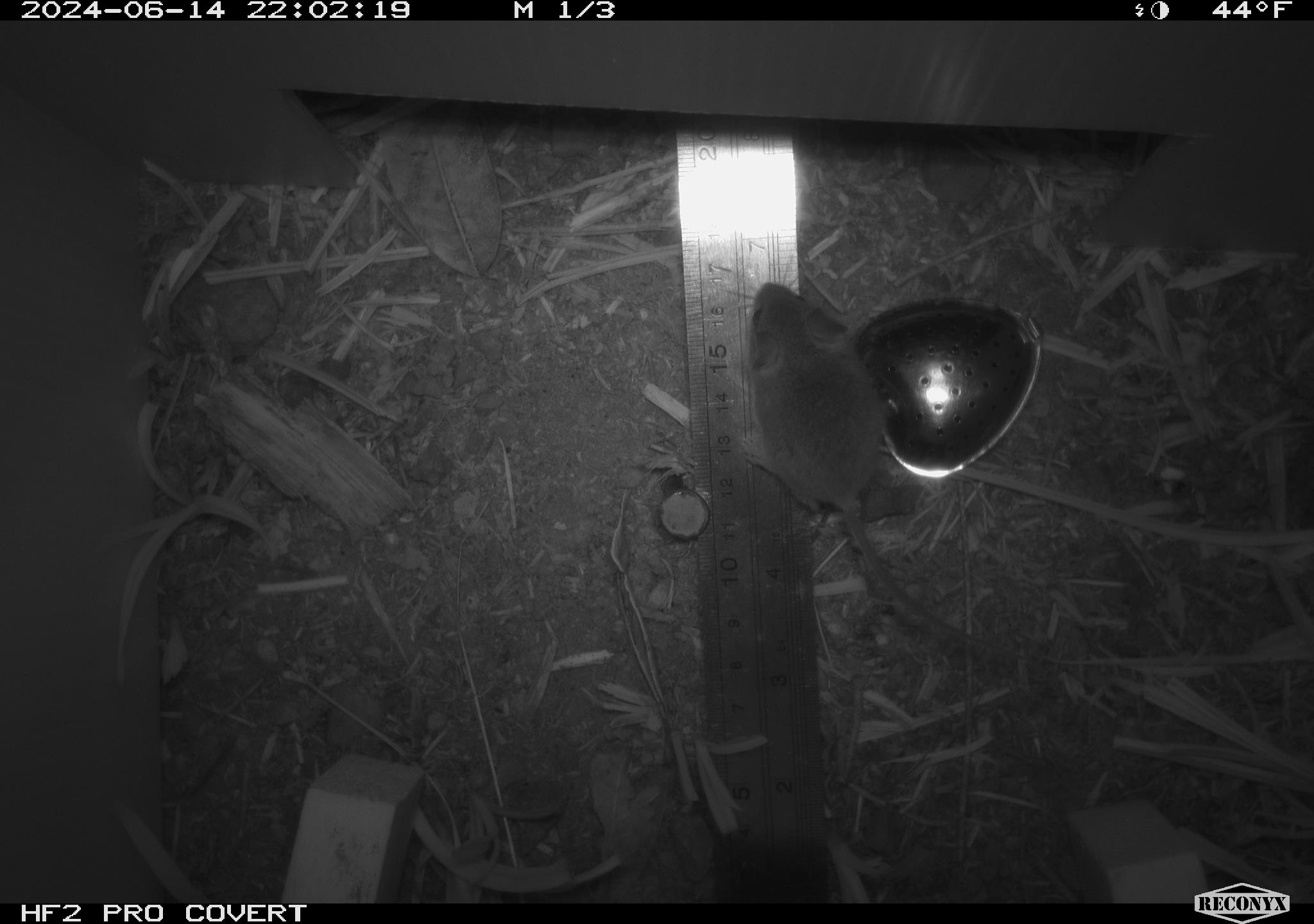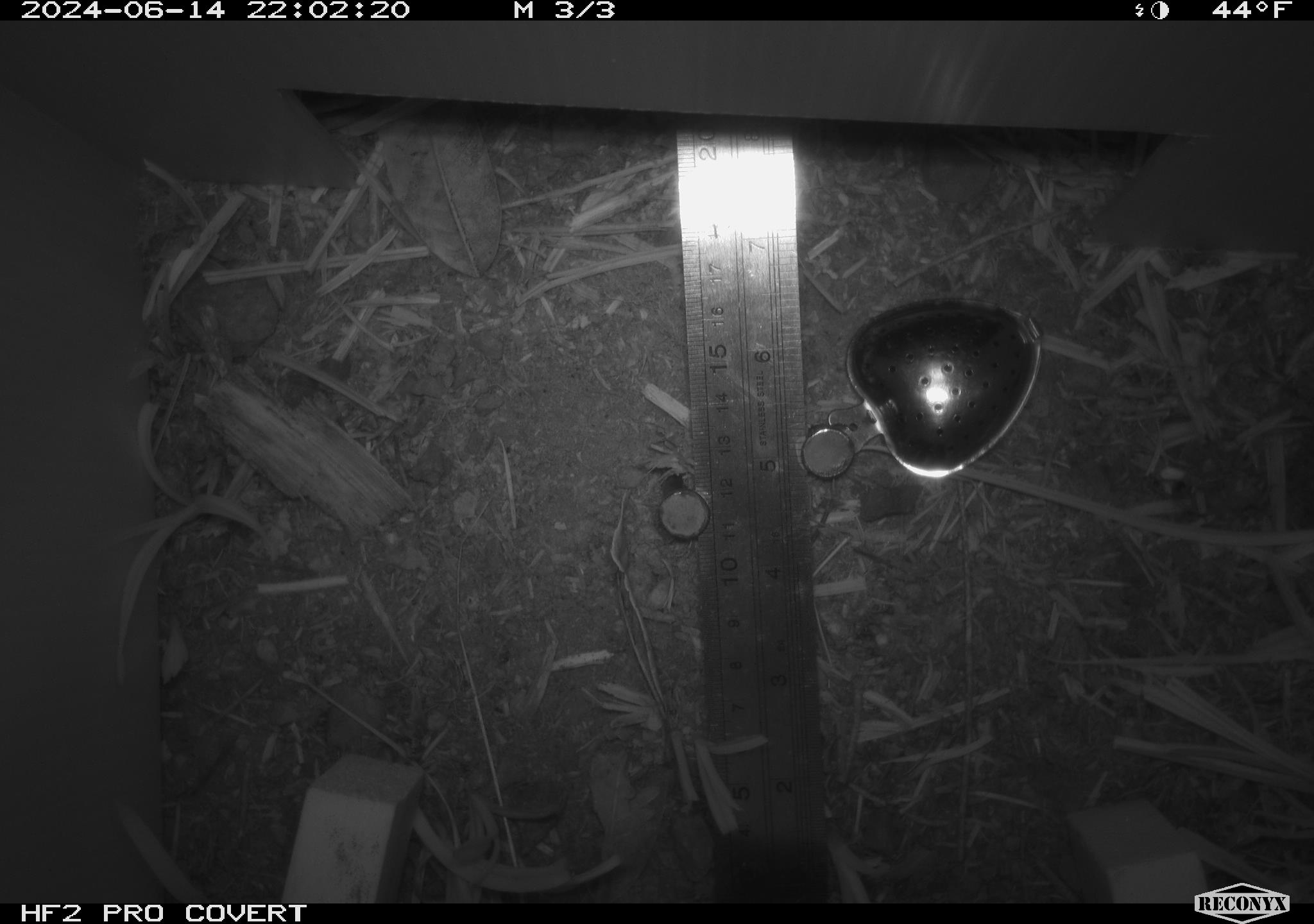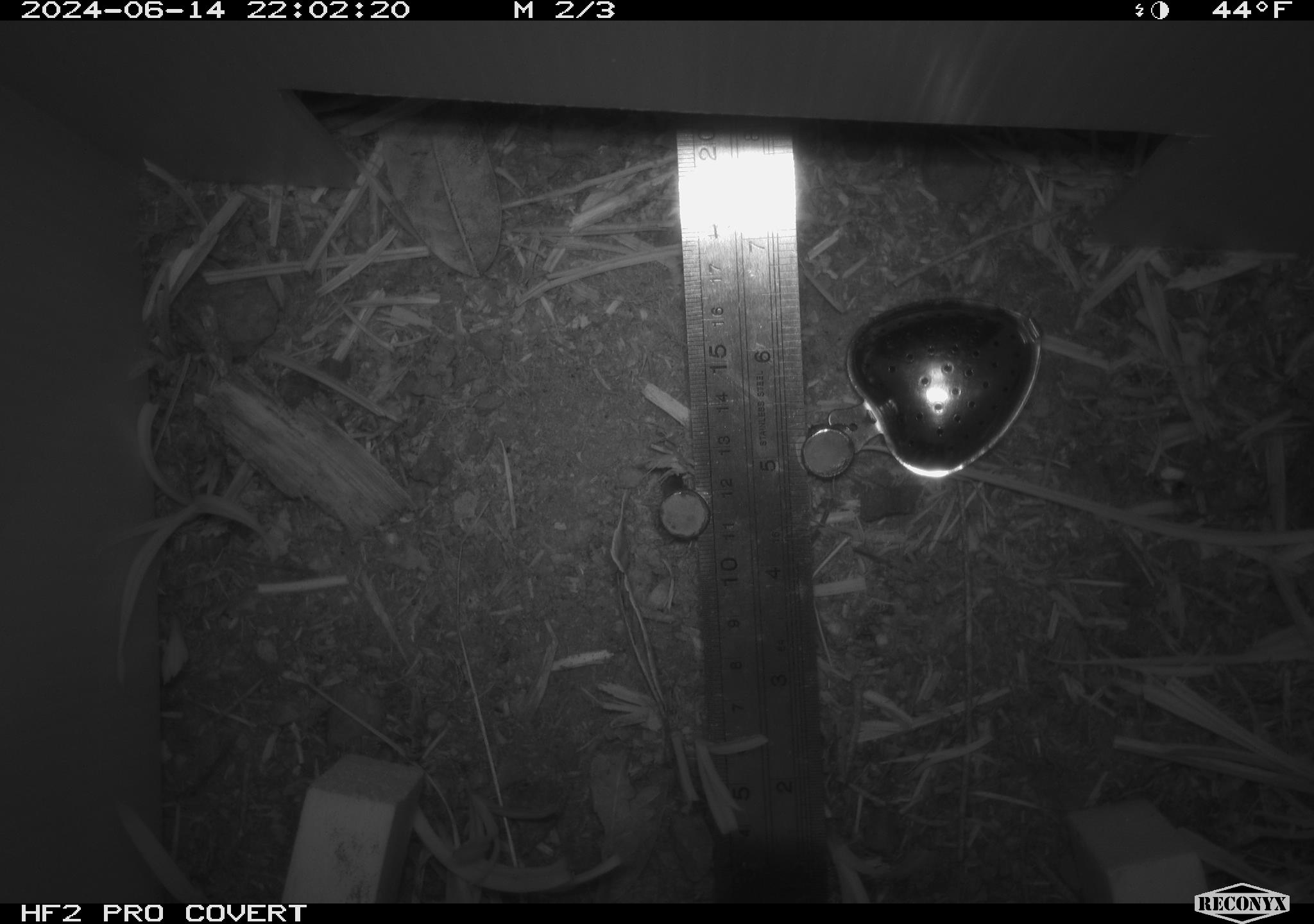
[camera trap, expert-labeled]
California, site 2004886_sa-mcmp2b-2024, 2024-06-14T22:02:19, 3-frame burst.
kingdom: Animalia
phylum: Chordata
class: Mammalia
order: Rodentia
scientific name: Rodentia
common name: mouse species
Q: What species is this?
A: Mouse species (Rodentia).